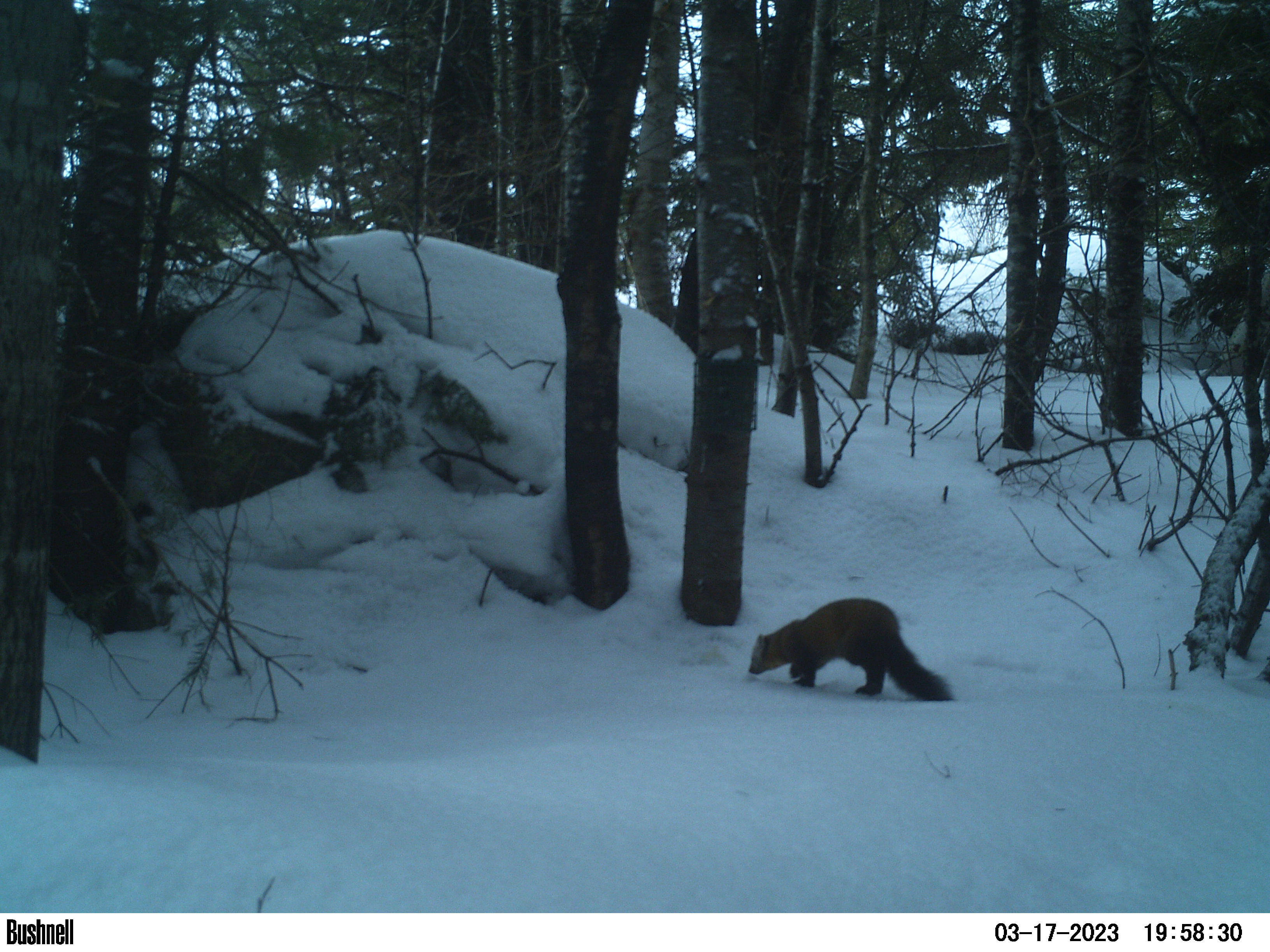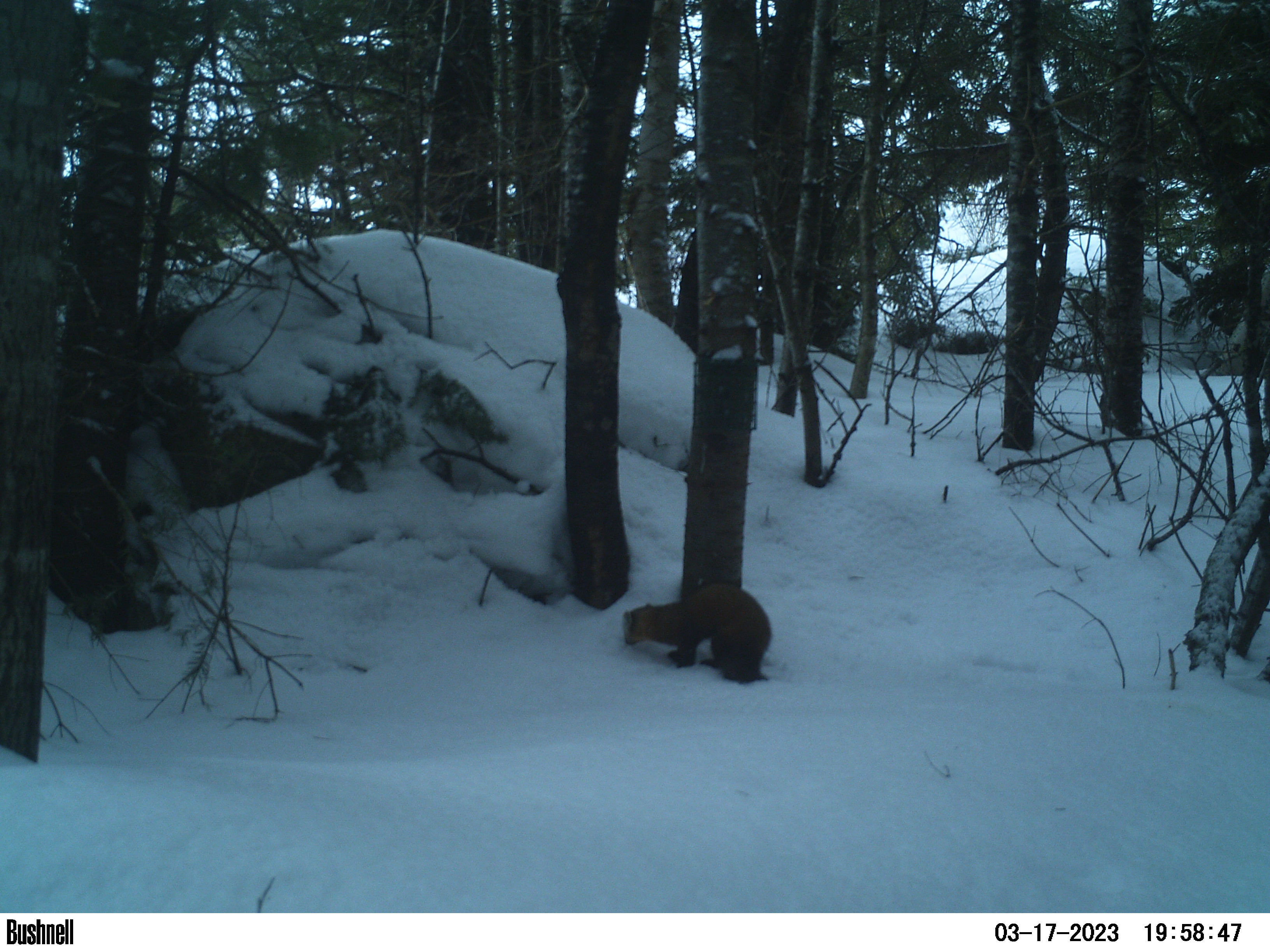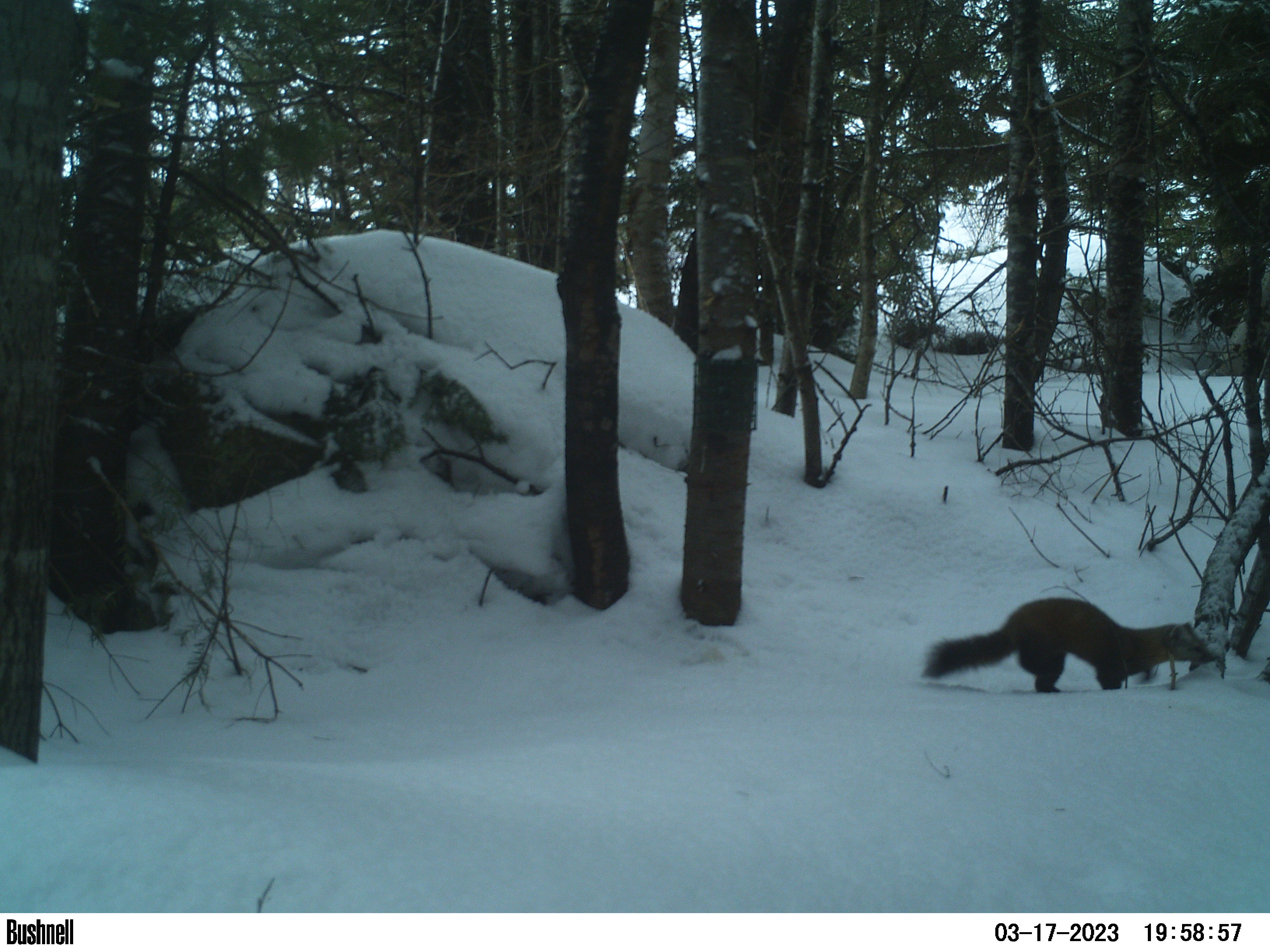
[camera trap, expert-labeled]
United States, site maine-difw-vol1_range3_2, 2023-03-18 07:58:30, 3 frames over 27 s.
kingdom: Animalia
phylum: Chordata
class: Mammalia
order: Carnivora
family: Mustelidae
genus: Martes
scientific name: Martes americana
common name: american marten